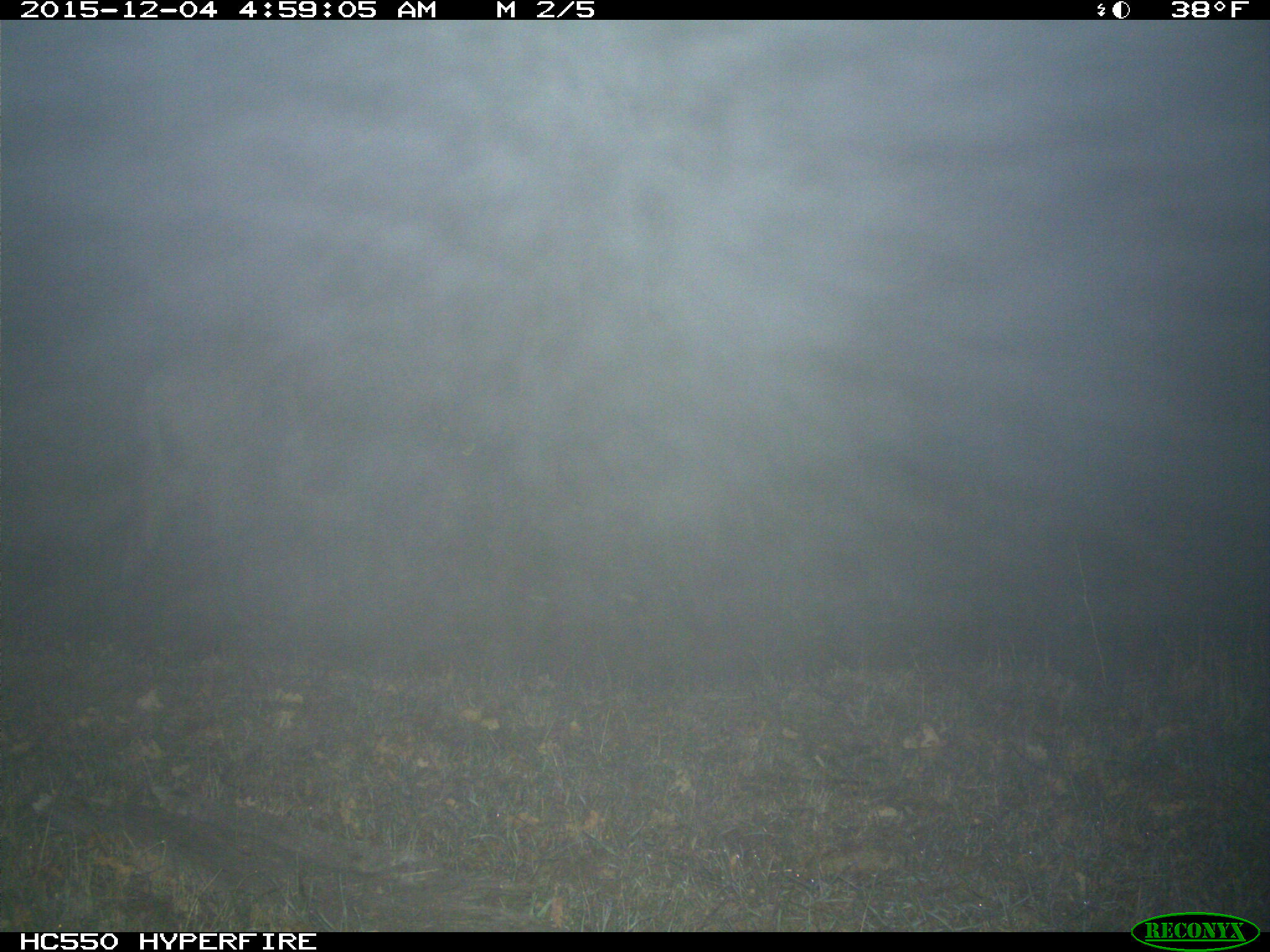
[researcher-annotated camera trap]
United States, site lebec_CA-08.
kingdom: Animalia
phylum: Chordata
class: Mammalia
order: Artiodactyla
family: Suidae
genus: Sus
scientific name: Sus scrofa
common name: wild boar